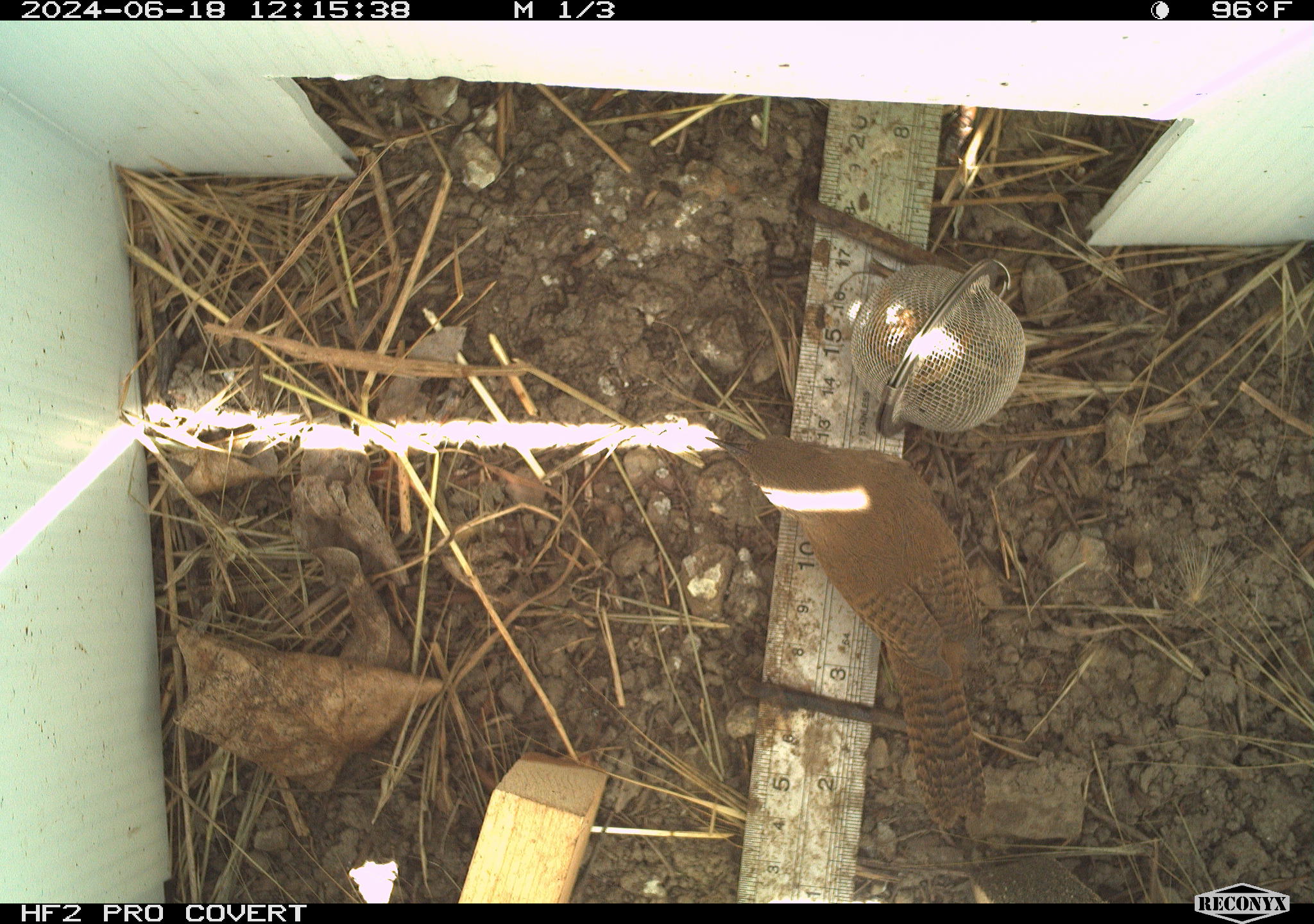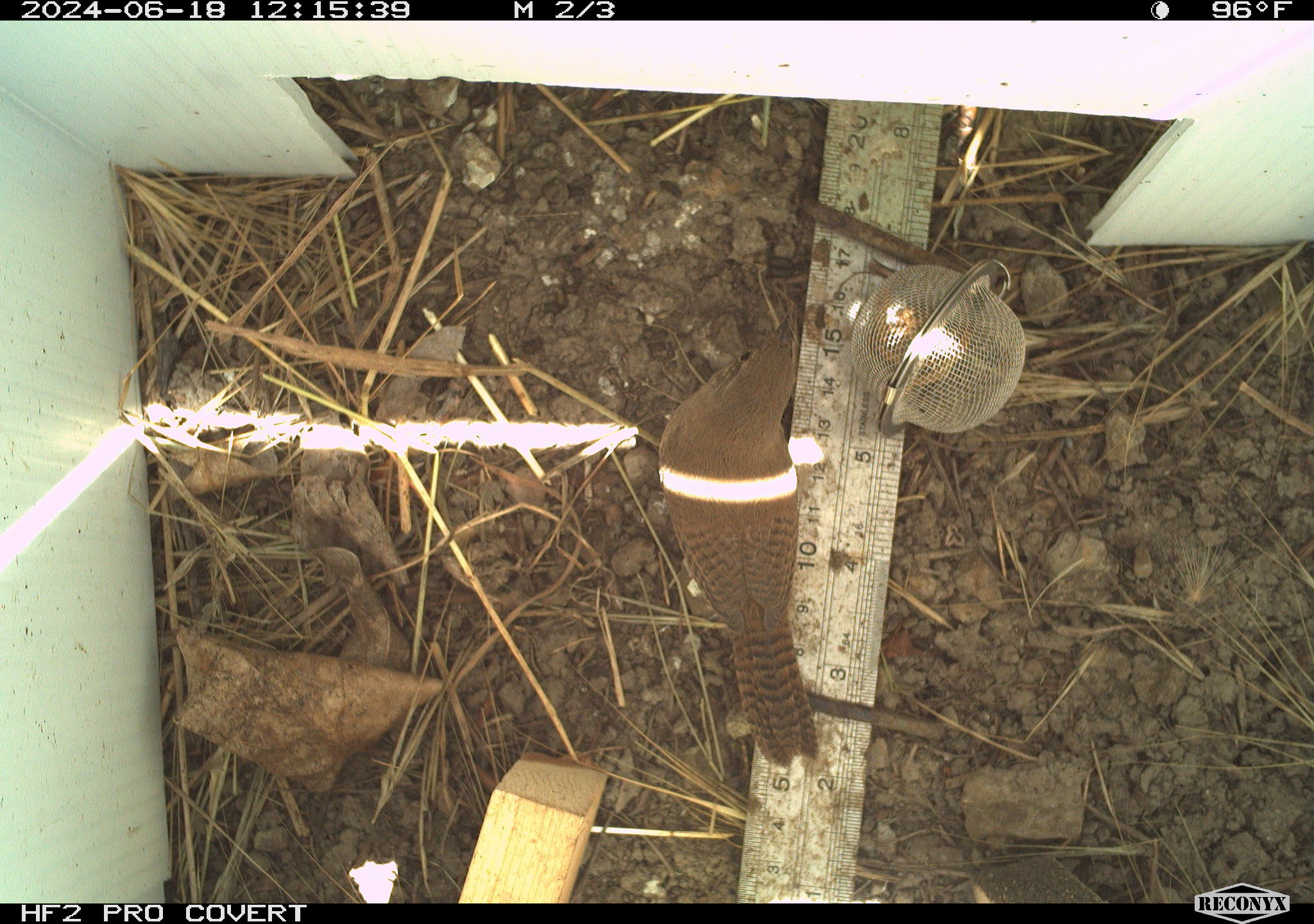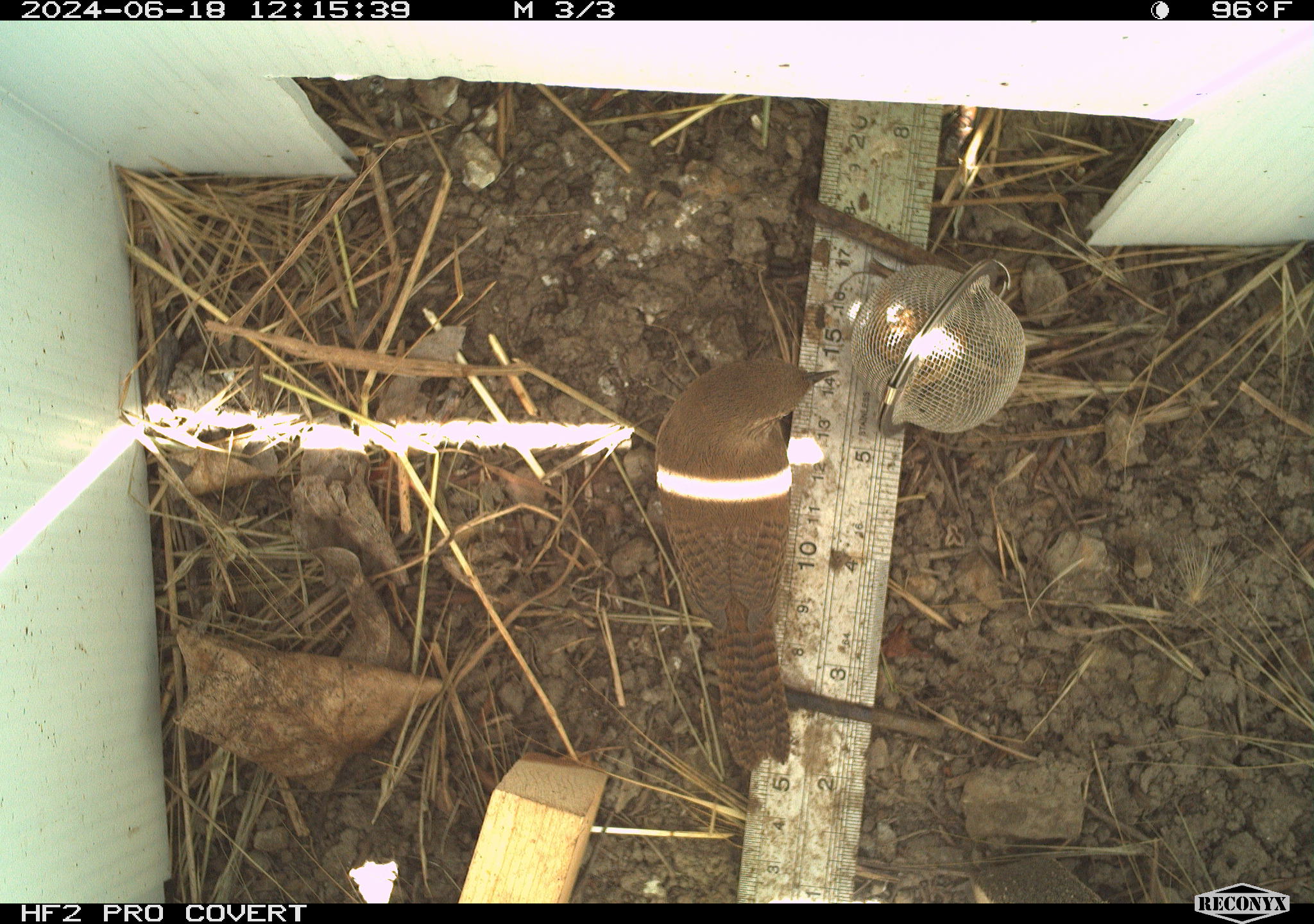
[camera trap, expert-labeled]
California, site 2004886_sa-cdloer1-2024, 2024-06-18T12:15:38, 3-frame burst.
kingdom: Animalia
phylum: Chordata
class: Aves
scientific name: Aves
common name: bird